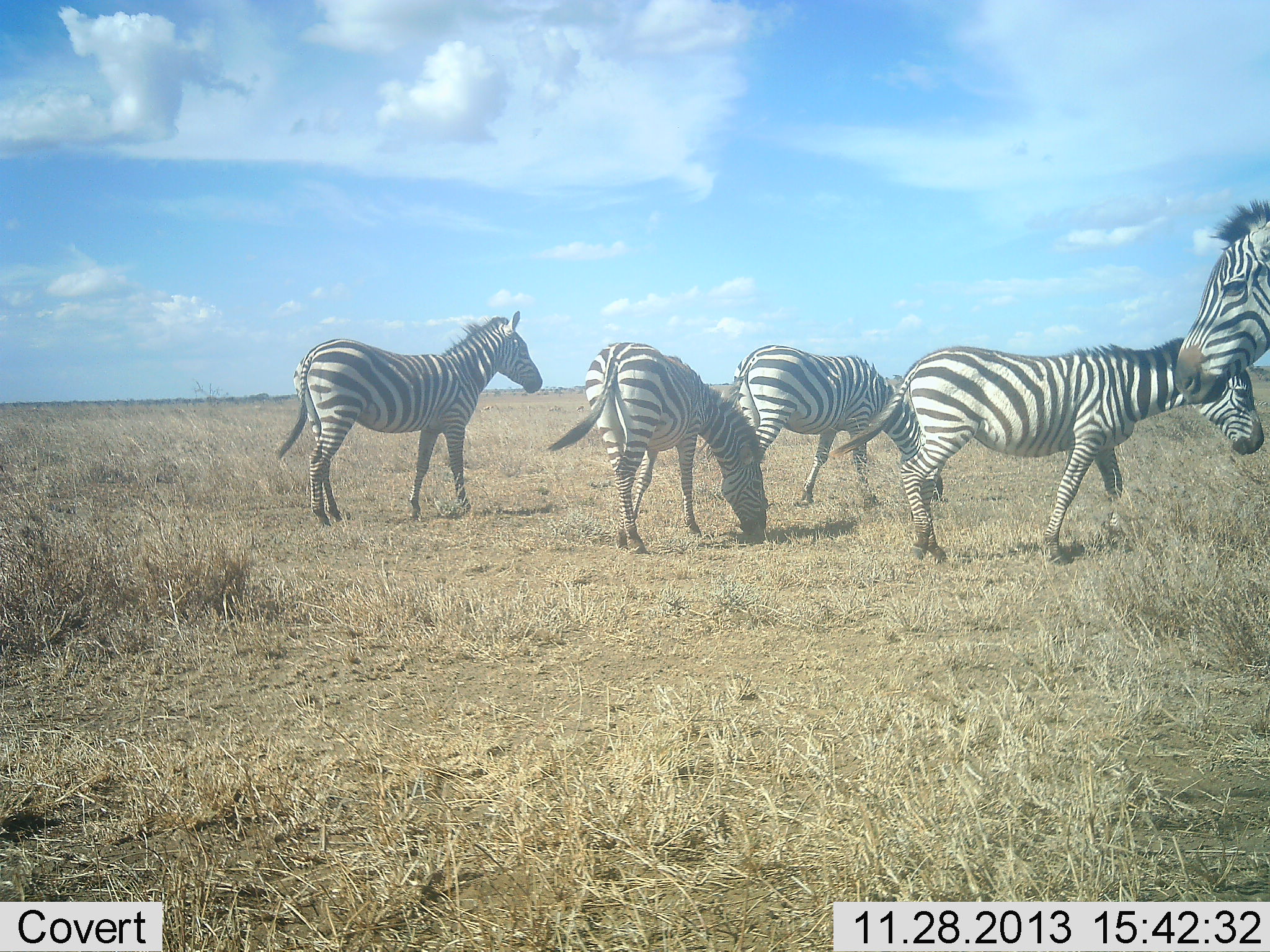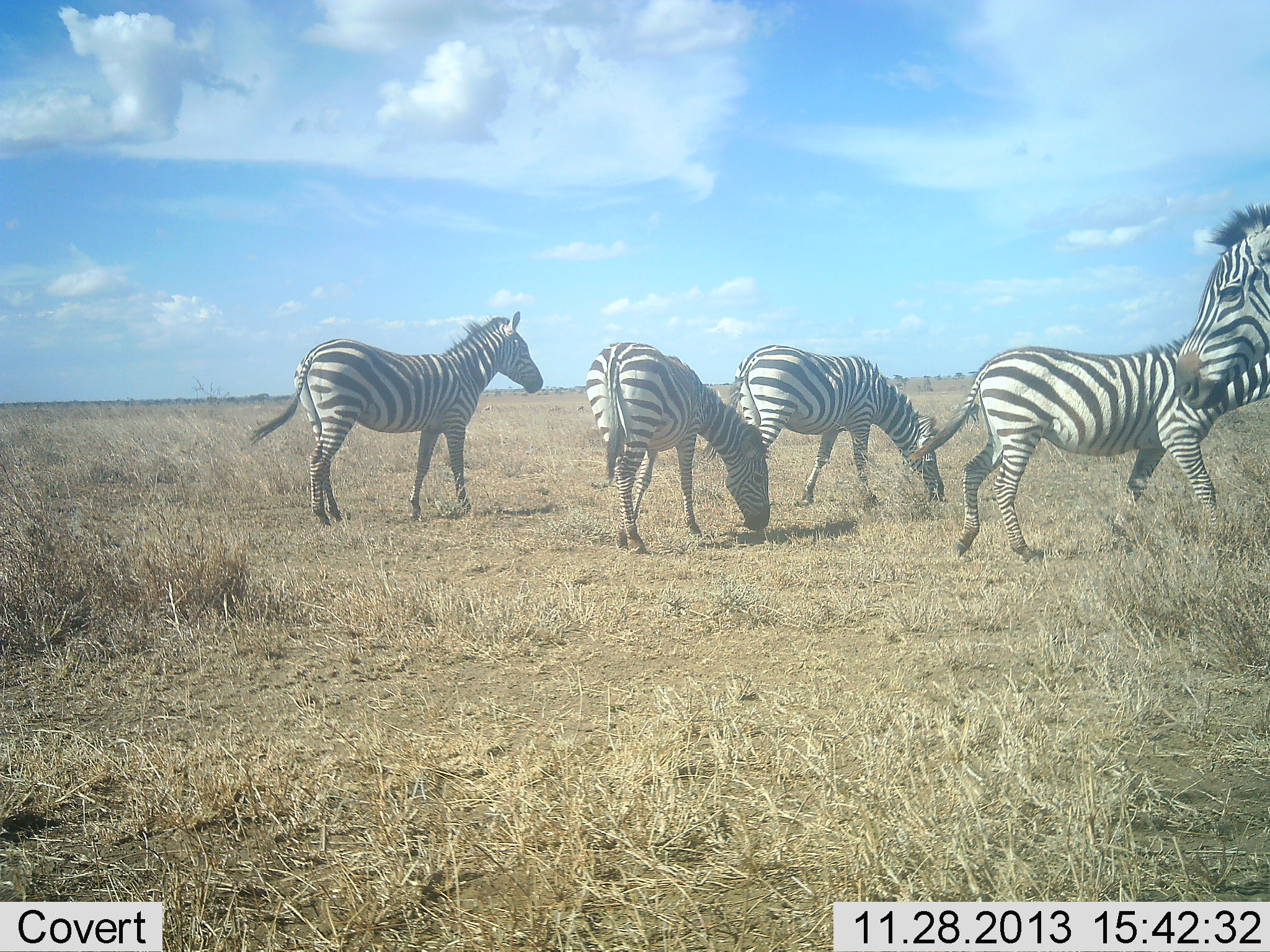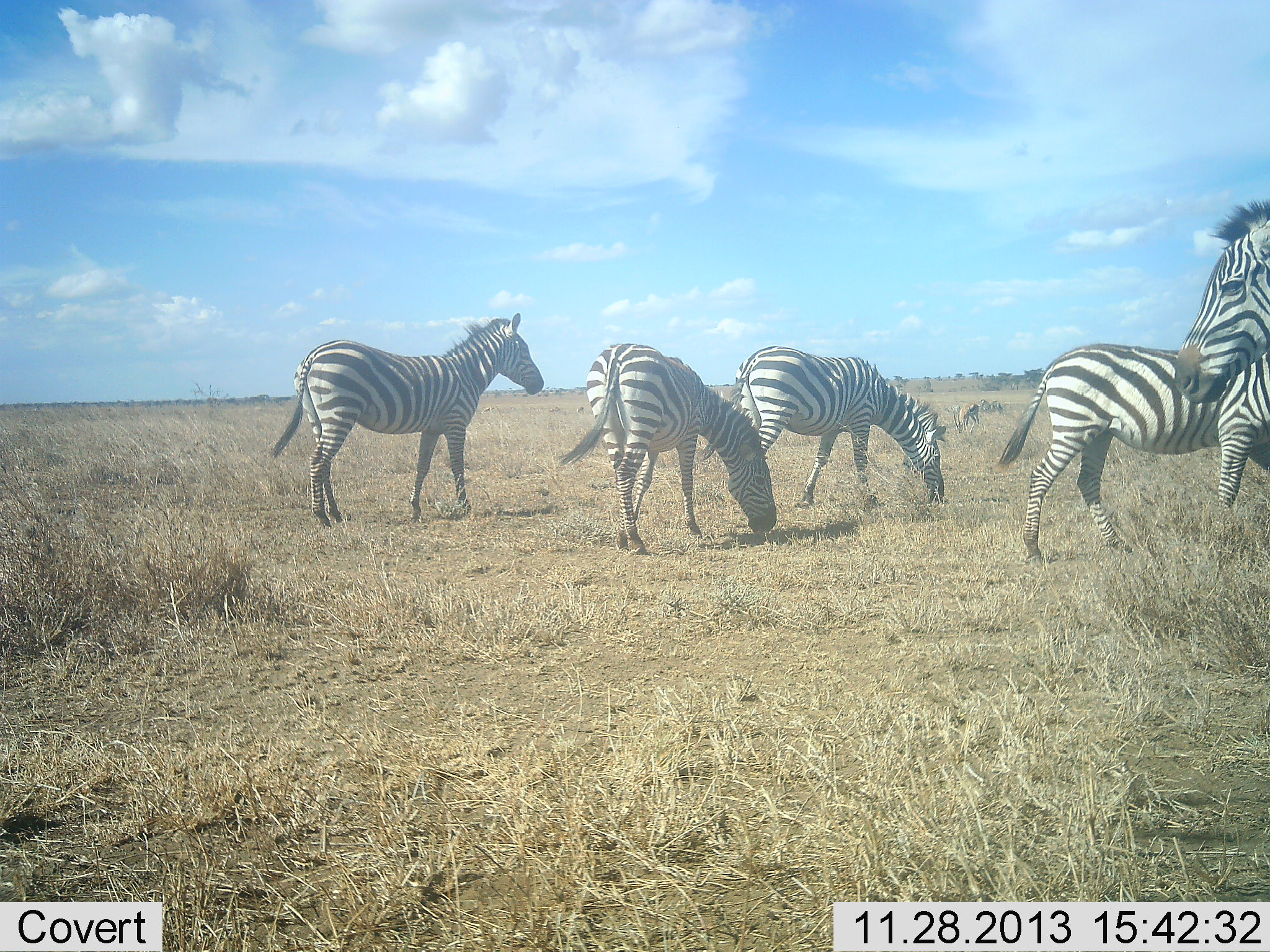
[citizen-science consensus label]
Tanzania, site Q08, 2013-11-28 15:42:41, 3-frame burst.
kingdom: Animalia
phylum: Chordata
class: Mammalia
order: Perissodactyla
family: Equidae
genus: Equus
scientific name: Equus quagga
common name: plains zebra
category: zebra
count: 5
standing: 72%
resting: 3%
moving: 58%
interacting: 6%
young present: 0%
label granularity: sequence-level